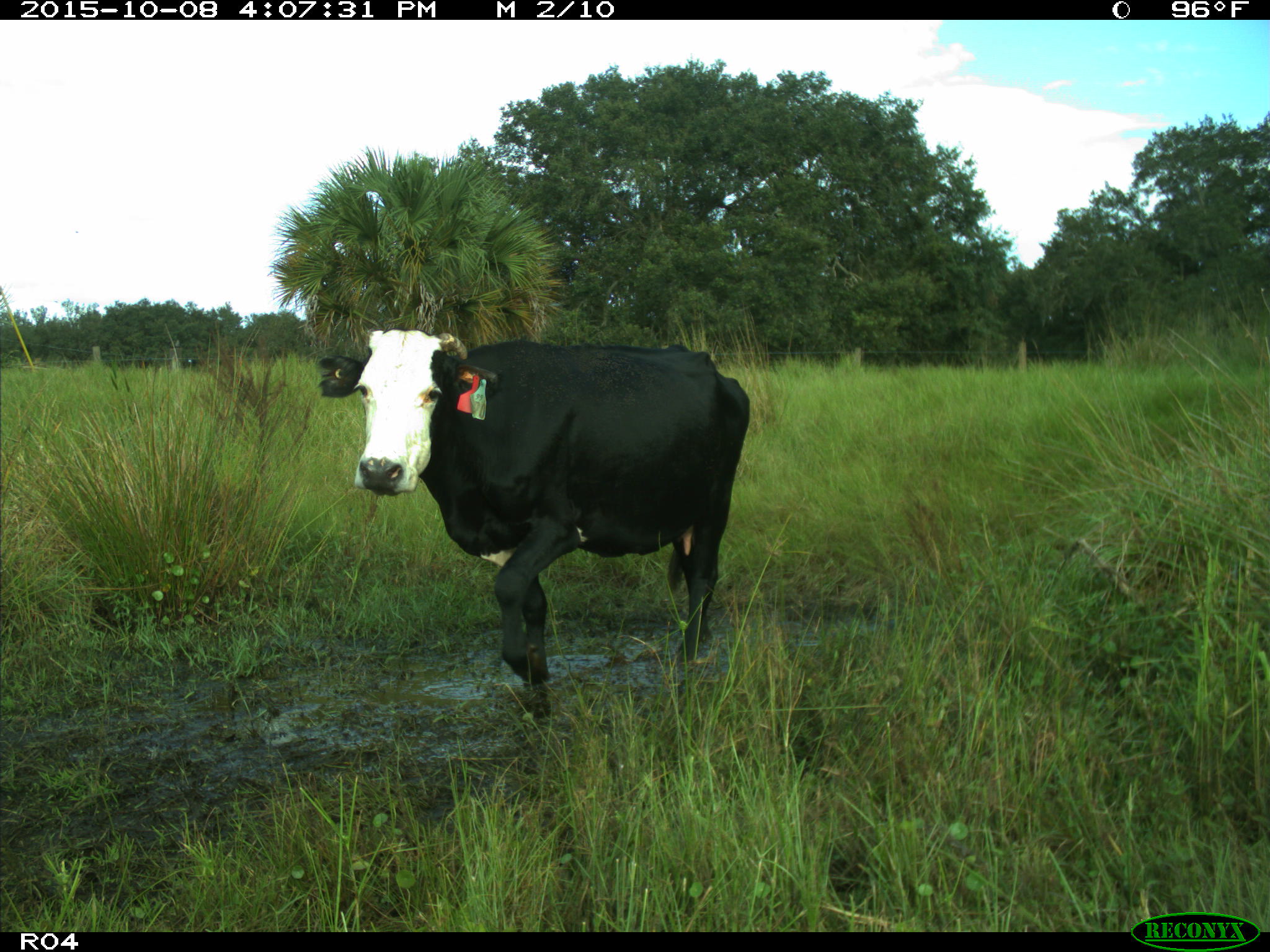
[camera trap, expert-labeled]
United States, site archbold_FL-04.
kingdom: Animalia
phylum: Chordata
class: Mammalia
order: Artiodactyla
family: Bovidae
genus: Bos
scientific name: Bos taurus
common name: domestic cow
Bos taurus (domestic cow).